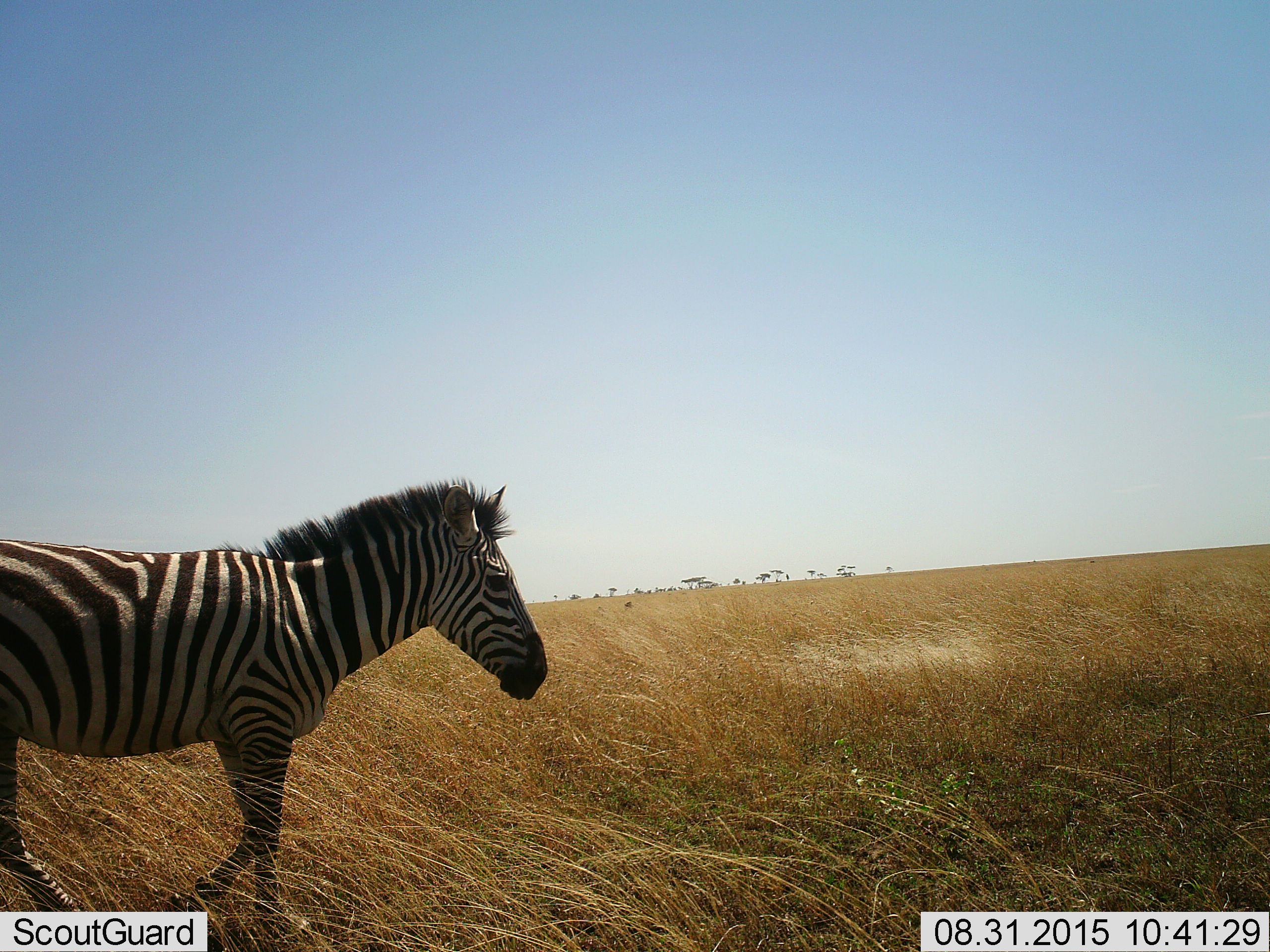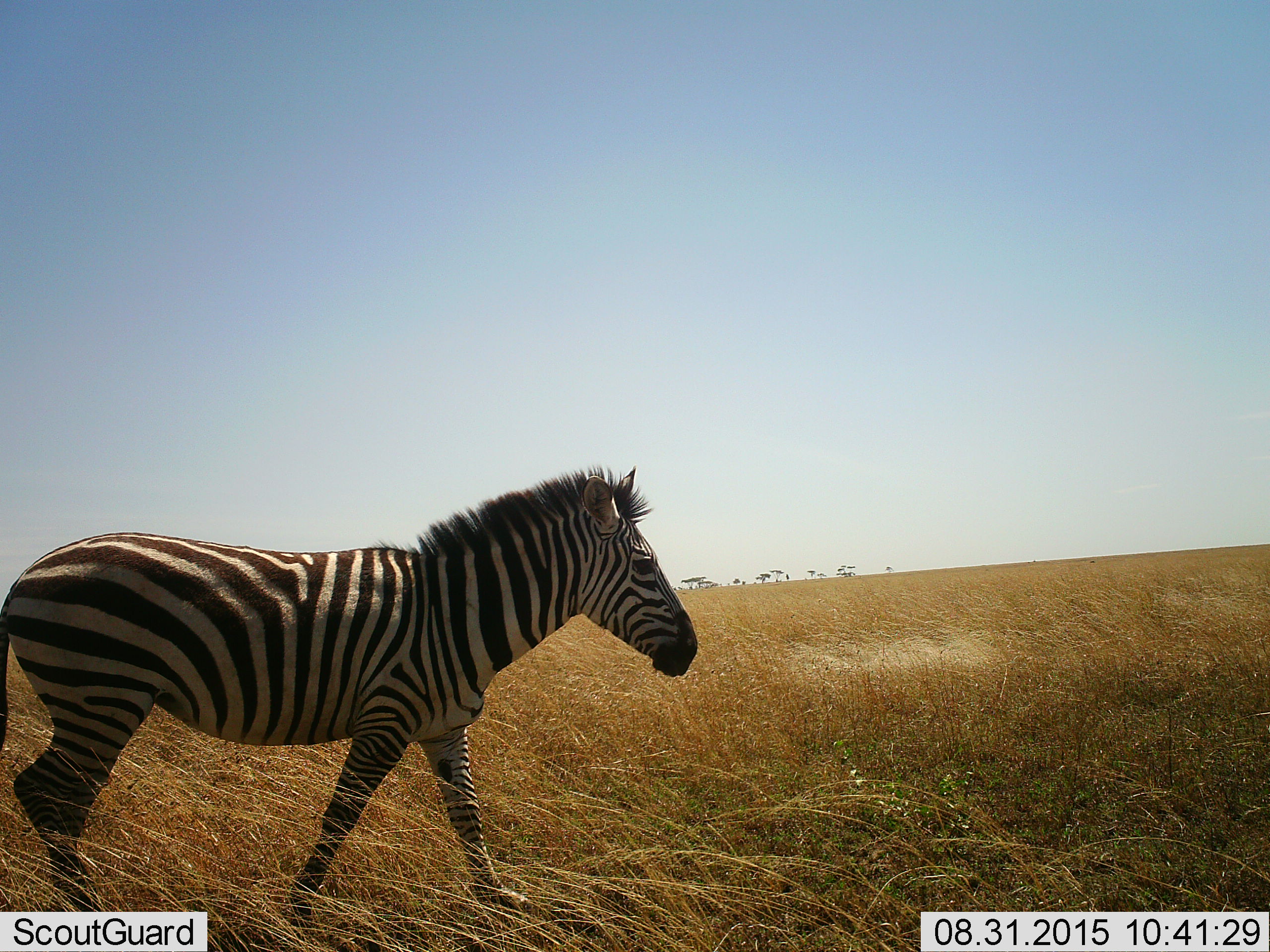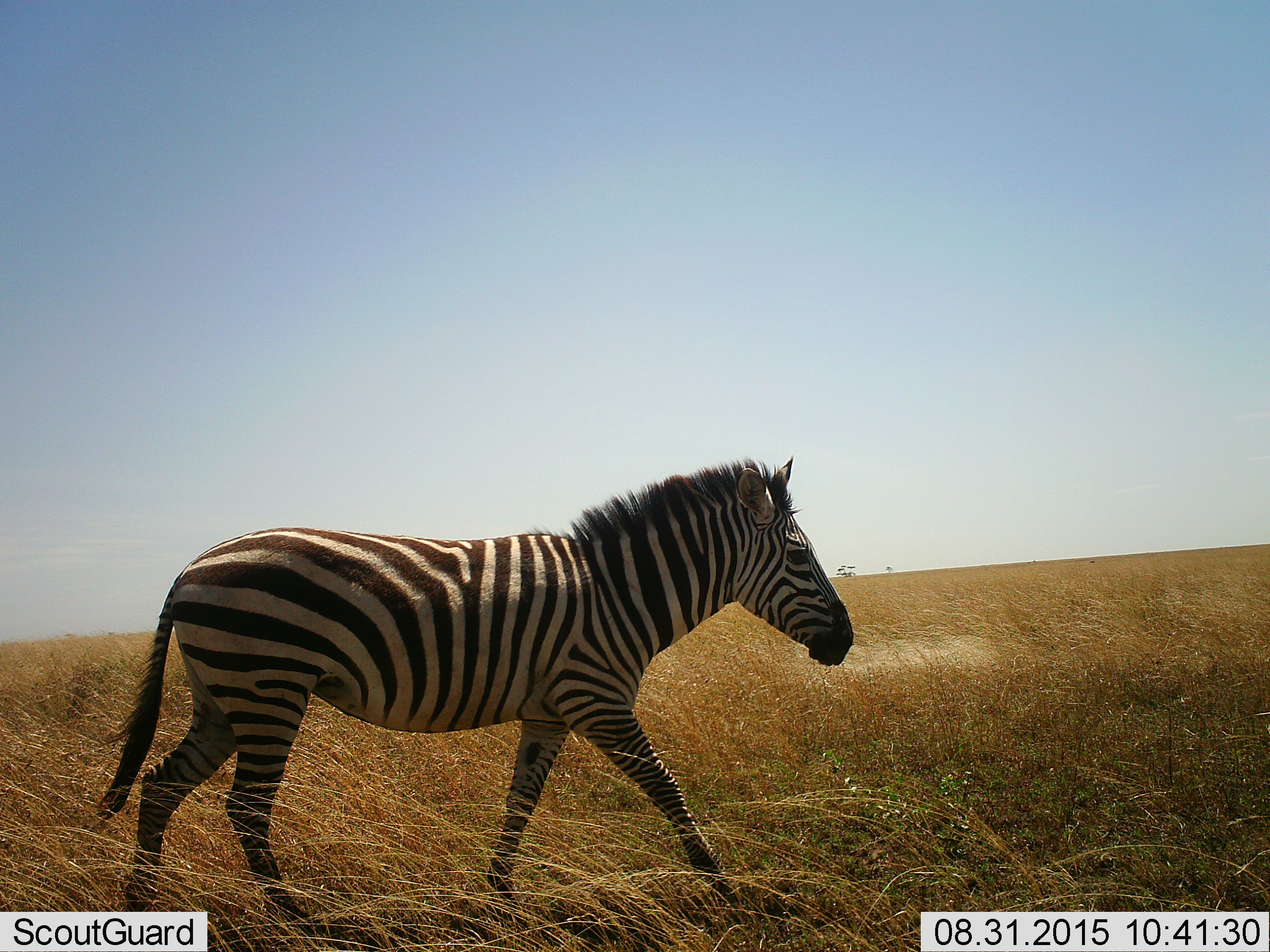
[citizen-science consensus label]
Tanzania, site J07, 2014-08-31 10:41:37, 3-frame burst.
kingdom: Animalia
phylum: Chordata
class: Mammalia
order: Perissodactyla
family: Equidae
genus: Equus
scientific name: Equus quagga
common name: plains zebra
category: zebra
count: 1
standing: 0%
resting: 0%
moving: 100%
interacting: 0%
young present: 0%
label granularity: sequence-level